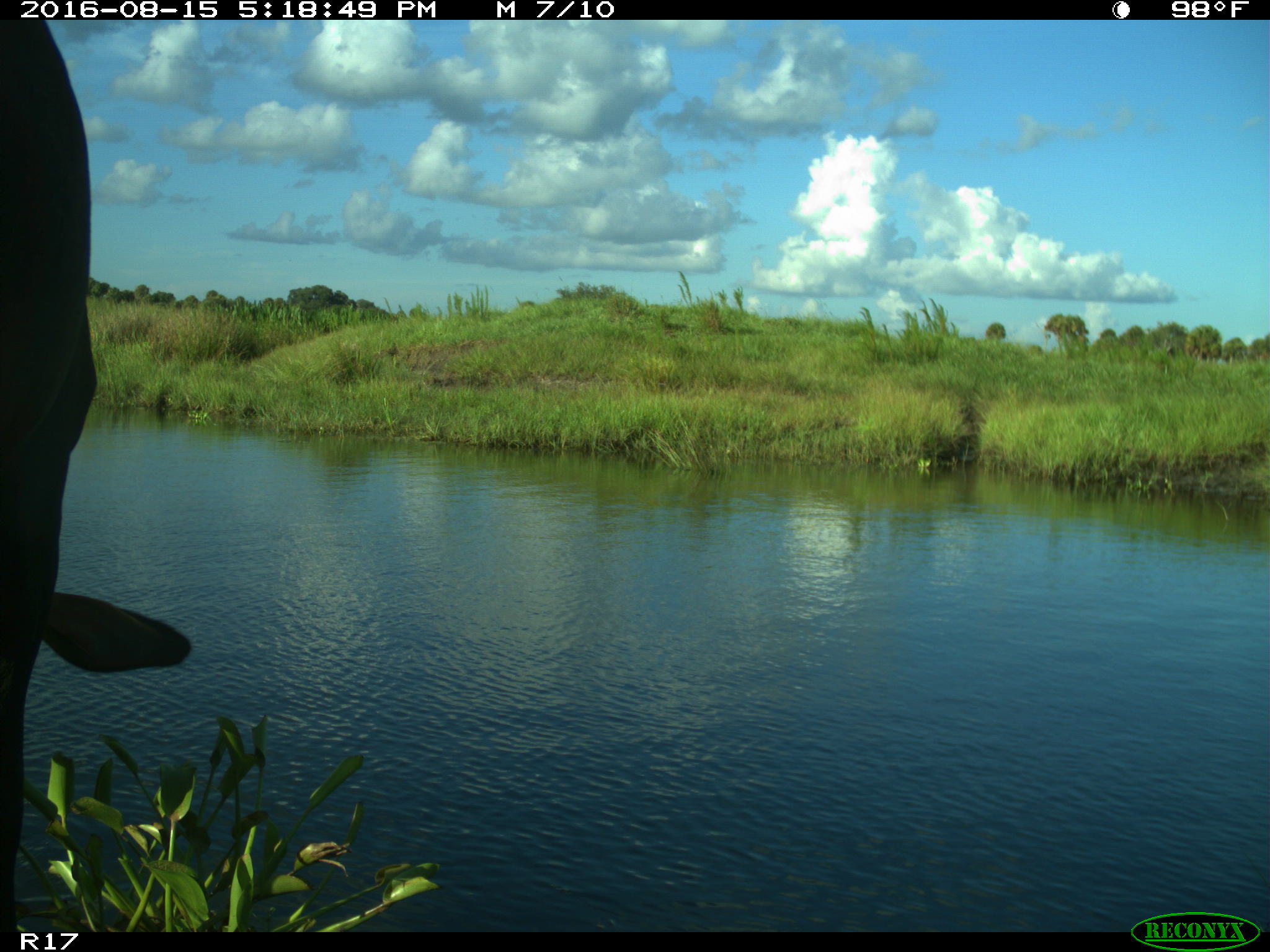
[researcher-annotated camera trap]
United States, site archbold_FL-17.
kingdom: Animalia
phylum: Chordata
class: Mammalia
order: Artiodactyla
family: Bovidae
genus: Bos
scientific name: Bos taurus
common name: domestic cow